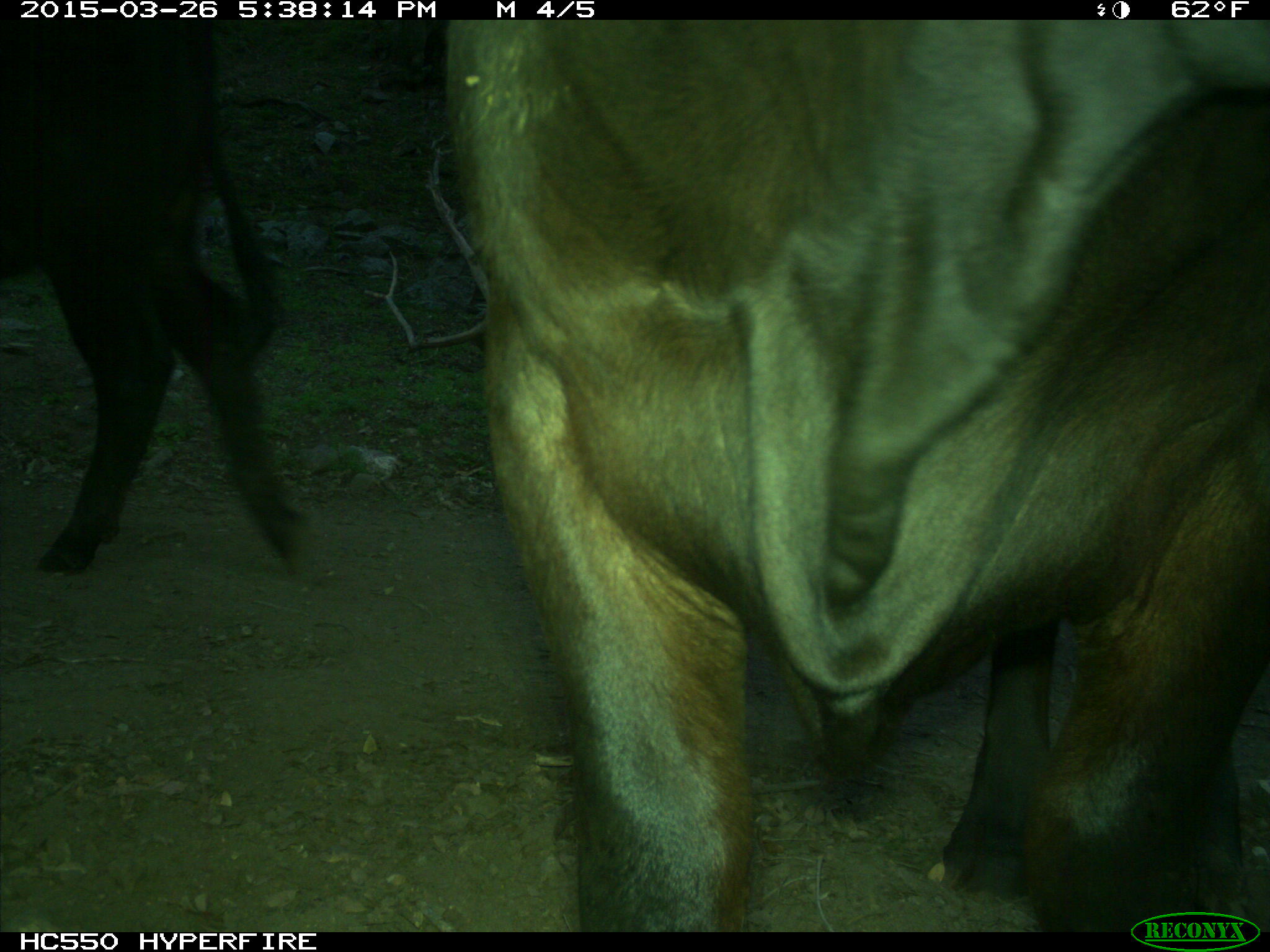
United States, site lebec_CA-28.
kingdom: Animalia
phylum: Chordata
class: Mammalia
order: Artiodactyla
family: Bovidae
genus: Bos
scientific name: Bos taurus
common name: domestic cow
Bos taurus (domestic cow).